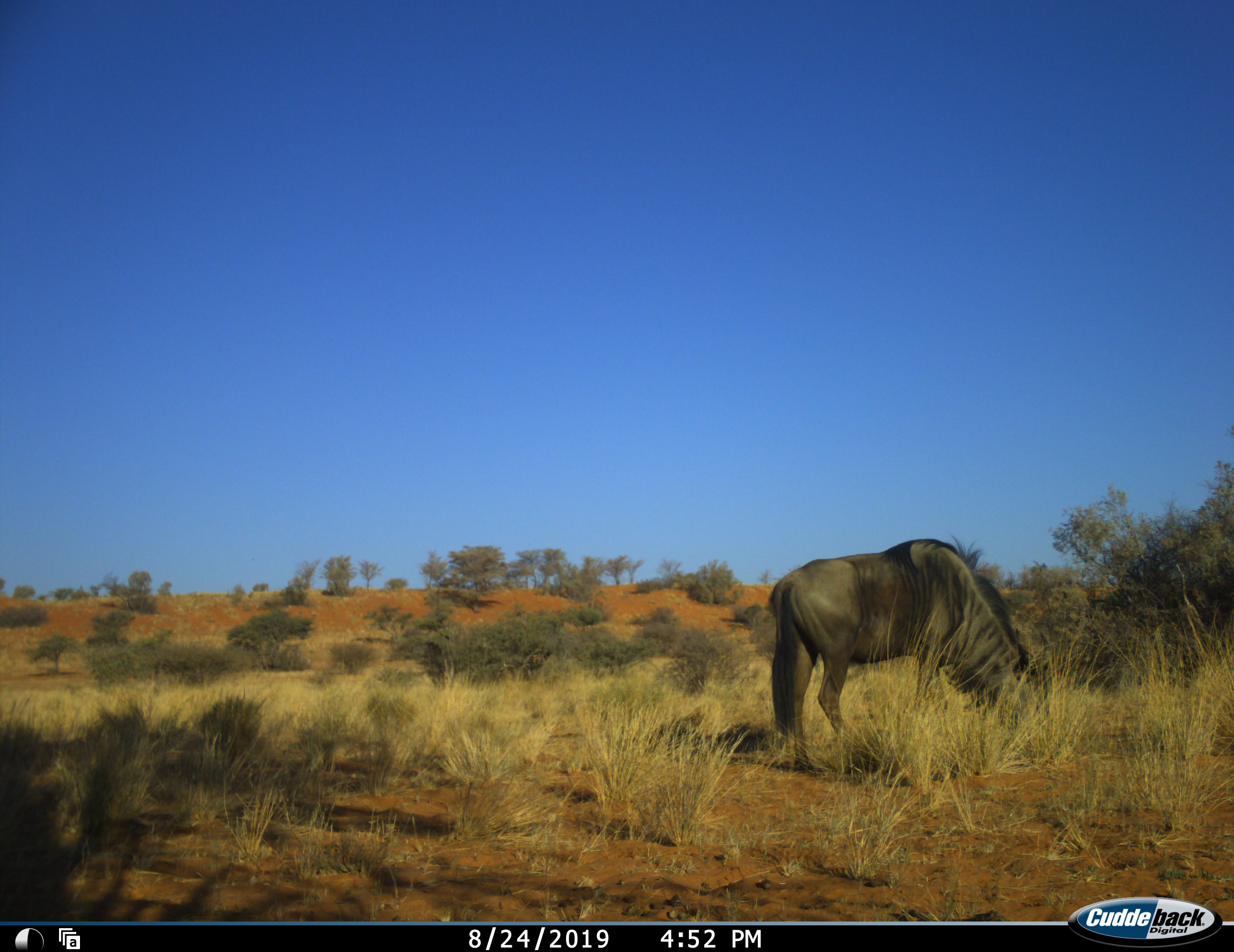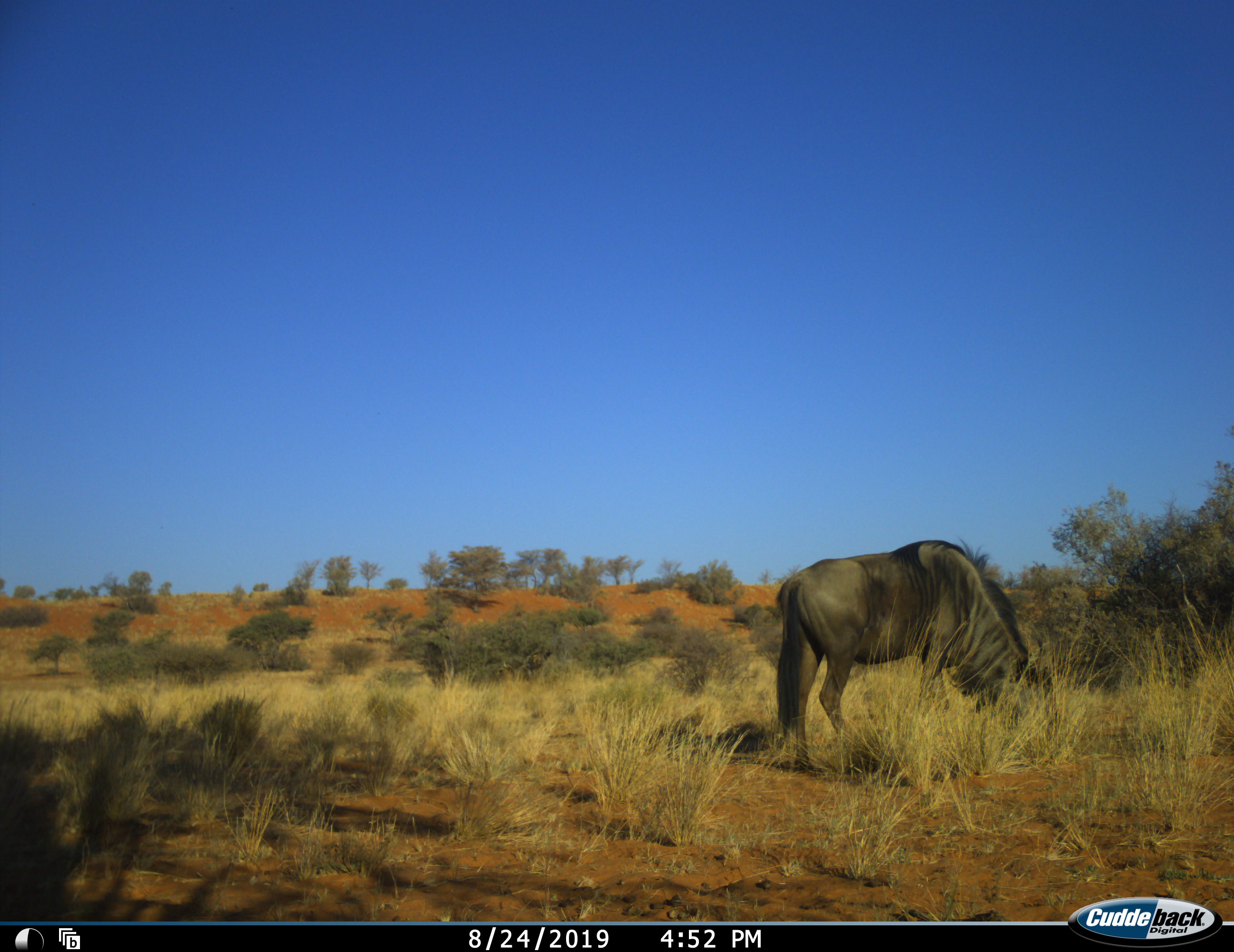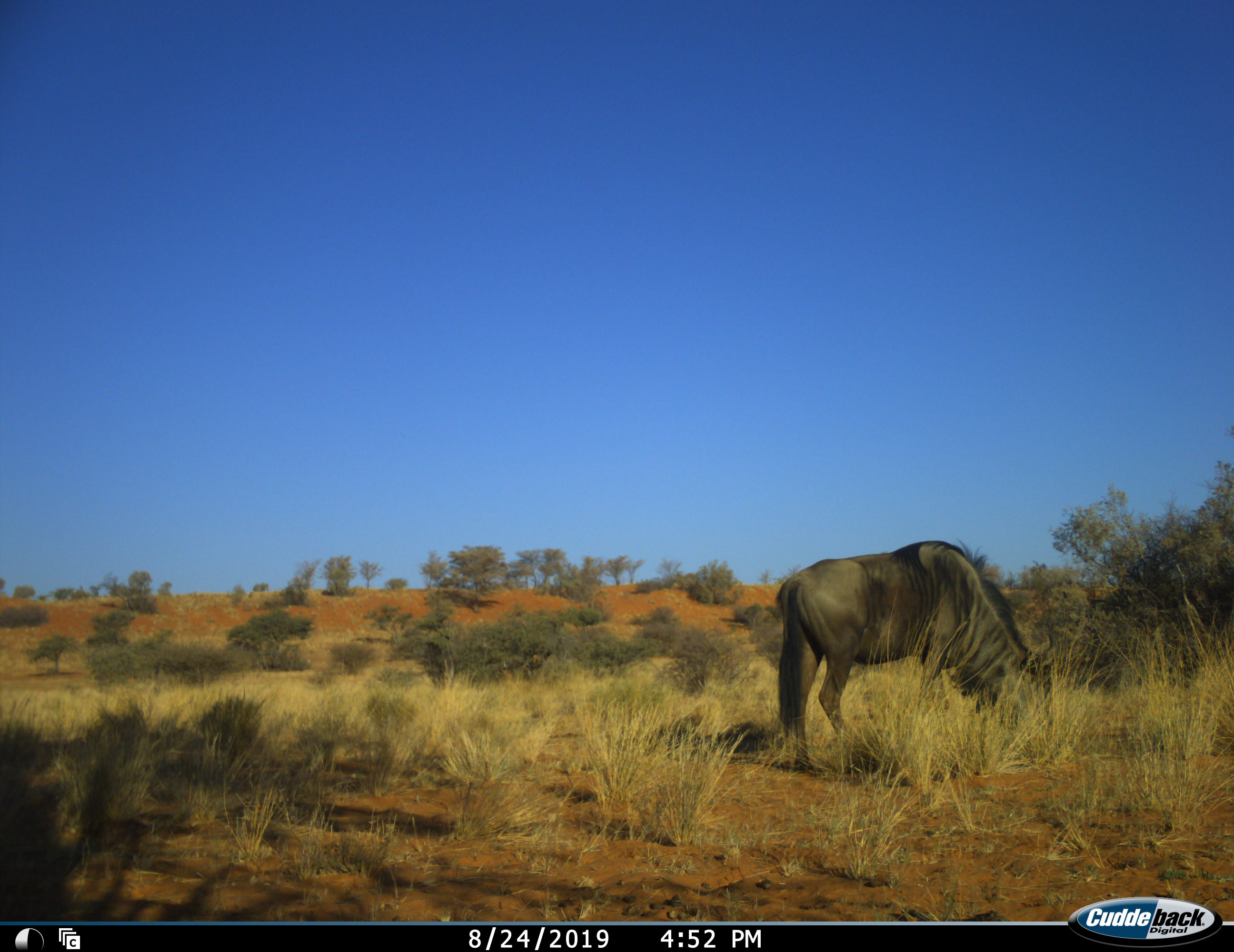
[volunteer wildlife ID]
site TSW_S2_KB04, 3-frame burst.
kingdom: Animalia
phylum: Chordata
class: Mammalia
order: Artiodactyla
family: Bovidae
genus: Connochaetes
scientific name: Connochaetes taurinus taurinus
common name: blue wildebeest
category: wildebeestblue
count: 1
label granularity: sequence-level